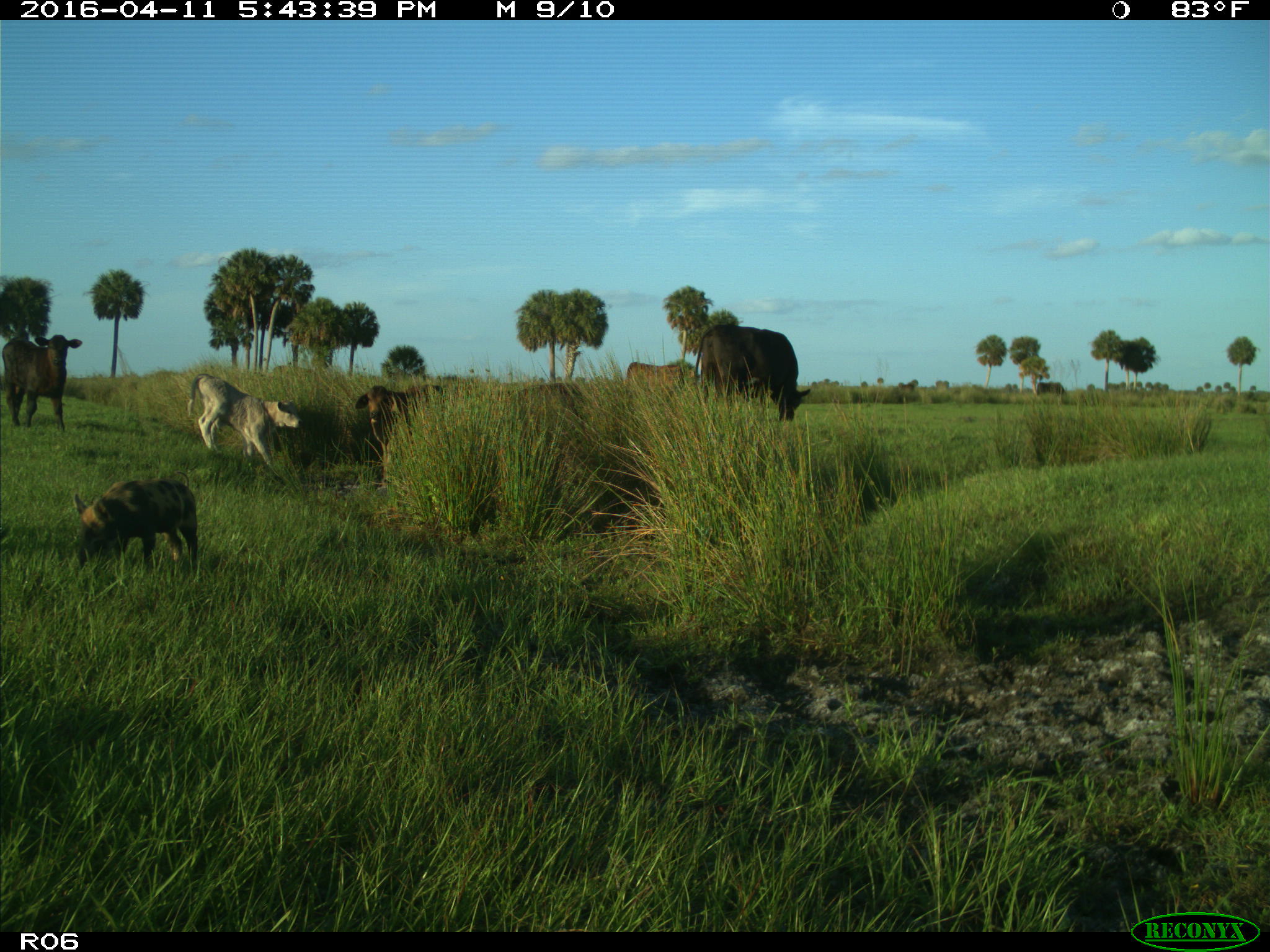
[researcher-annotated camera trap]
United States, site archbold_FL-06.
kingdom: Animalia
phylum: Chordata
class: Mammalia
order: Artiodactyla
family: Suidae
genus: Sus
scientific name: Sus scrofa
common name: wild boar